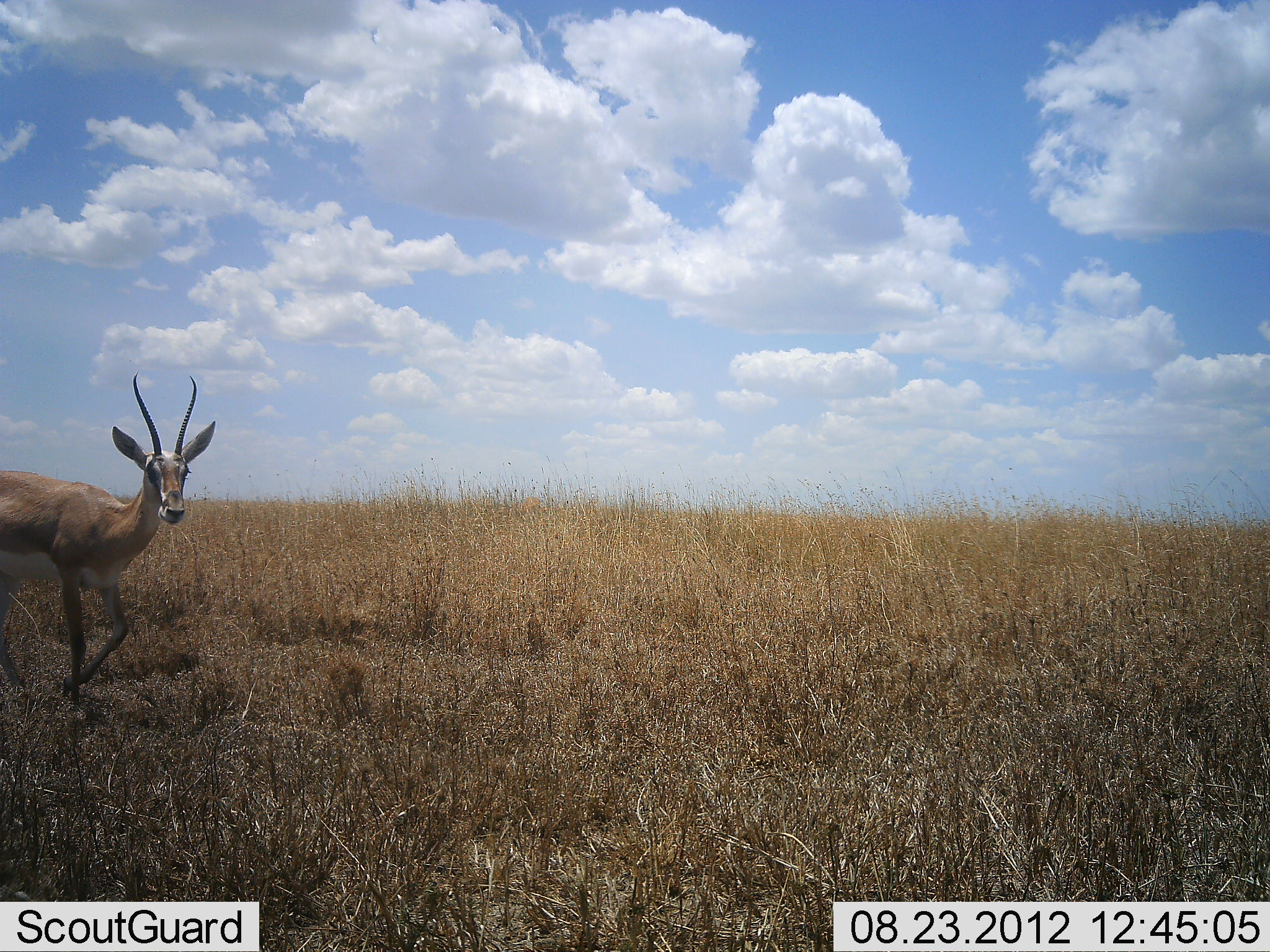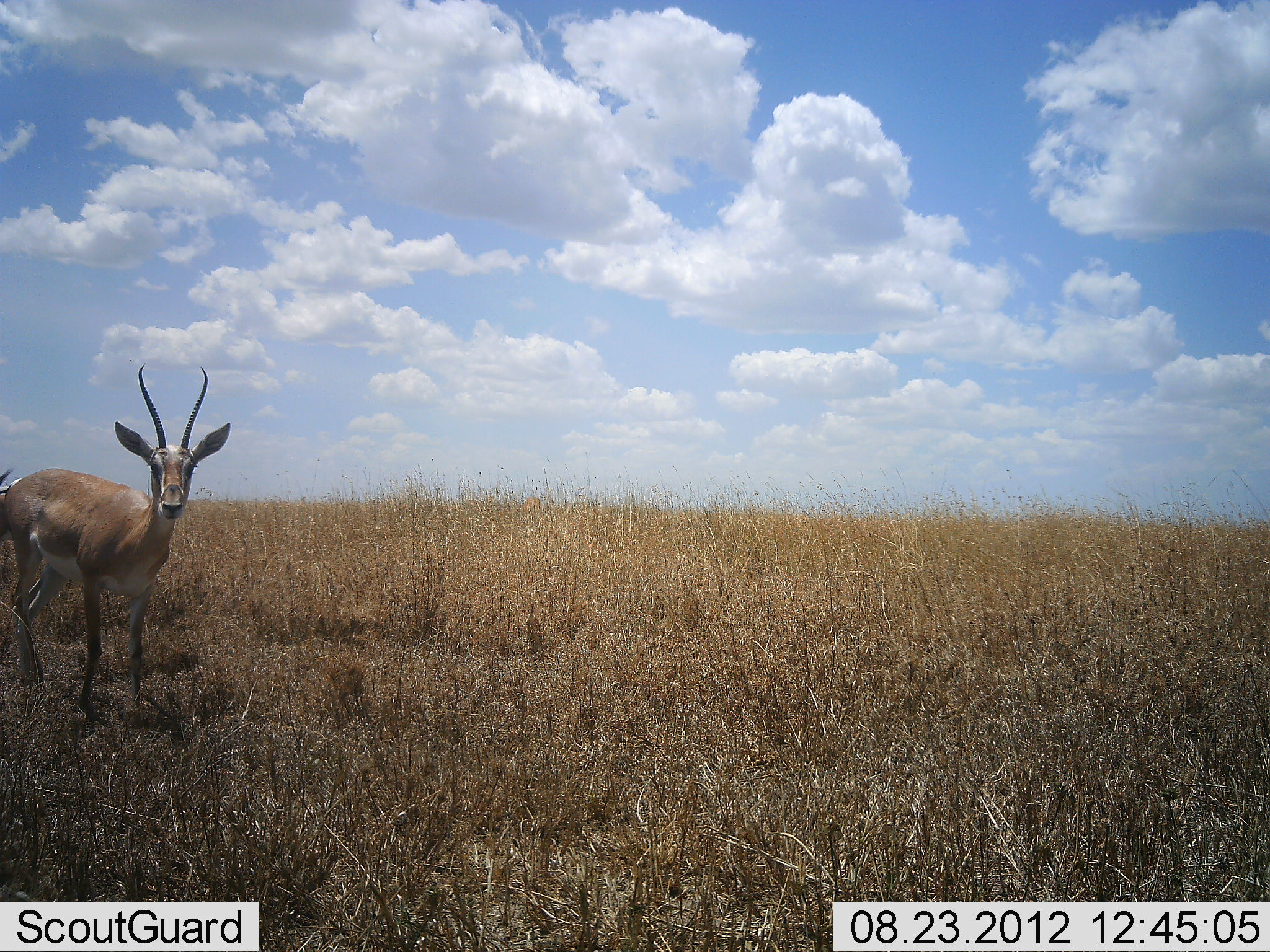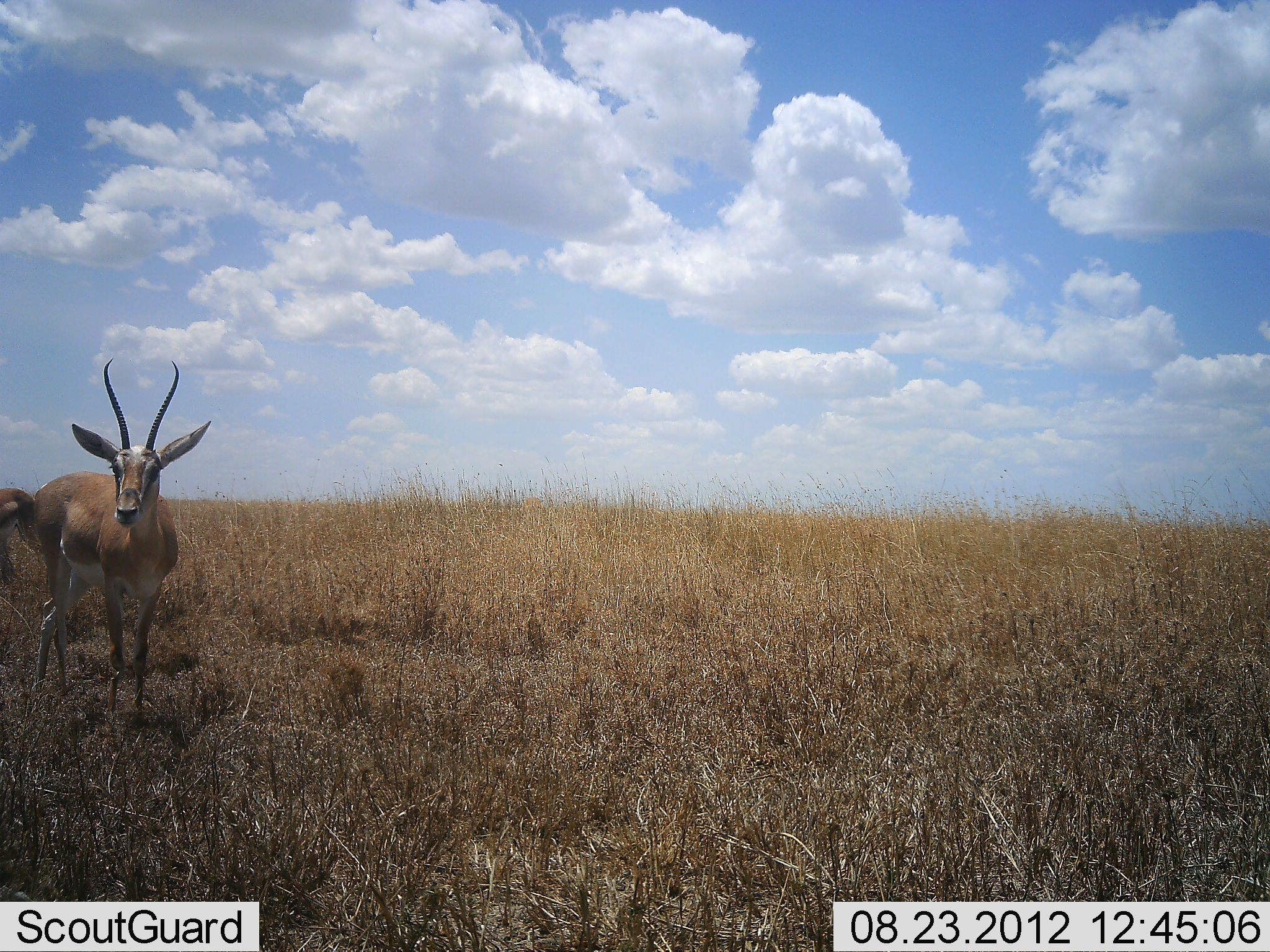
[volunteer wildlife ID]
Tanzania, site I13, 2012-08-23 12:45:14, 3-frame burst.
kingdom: Animalia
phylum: Chordata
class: Mammalia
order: Artiodactyla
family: Bovidae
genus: Nanger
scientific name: Nanger granti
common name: grant's gazelle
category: gazellegrants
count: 1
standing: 40%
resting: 0%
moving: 60%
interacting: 0%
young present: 0%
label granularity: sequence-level